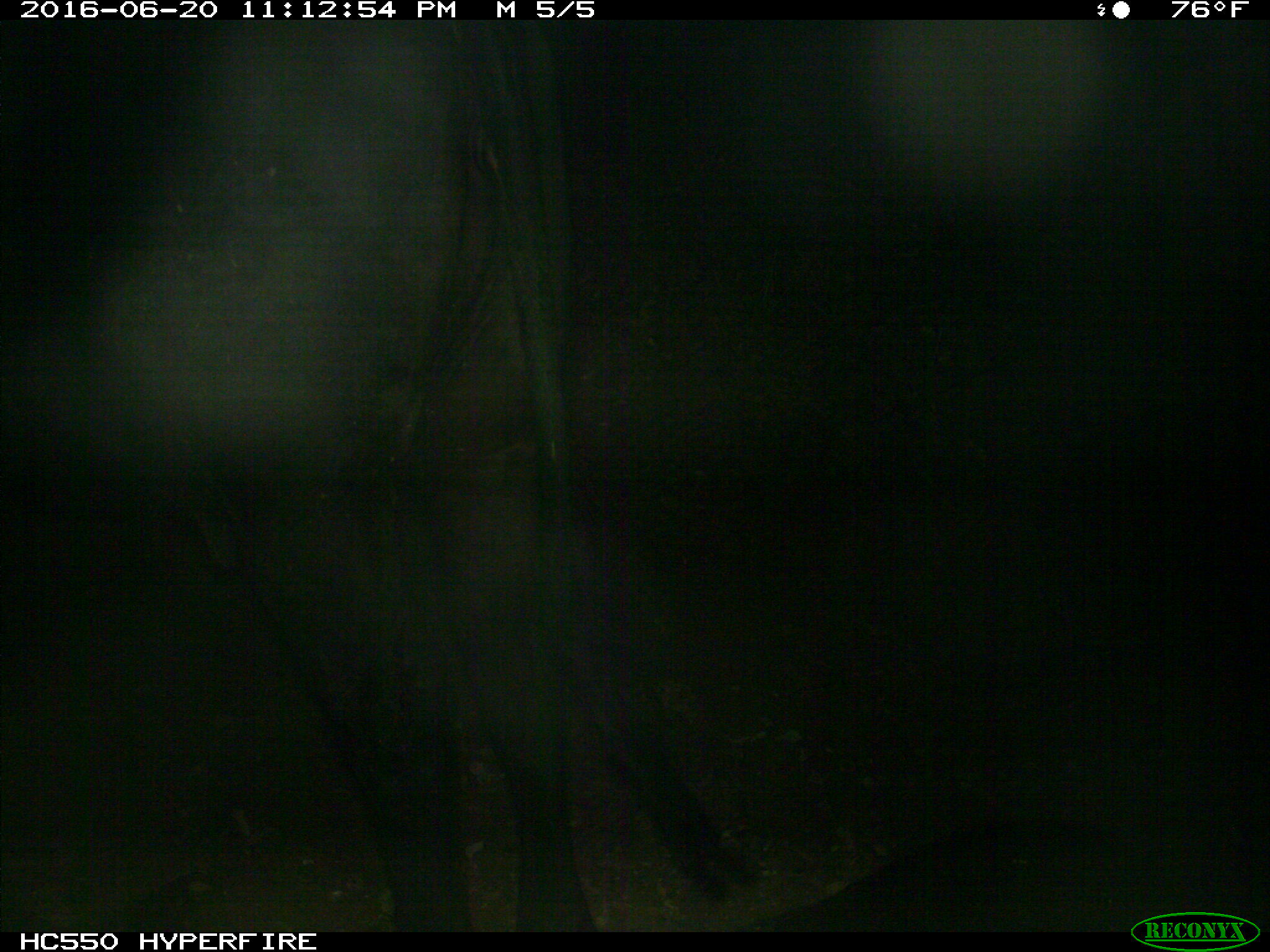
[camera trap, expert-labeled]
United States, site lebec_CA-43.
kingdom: Animalia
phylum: Chordata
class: Mammalia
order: Artiodactyla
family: Bovidae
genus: Bos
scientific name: Bos taurus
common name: domestic cow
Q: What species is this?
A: Bos taurus (domestic cow).